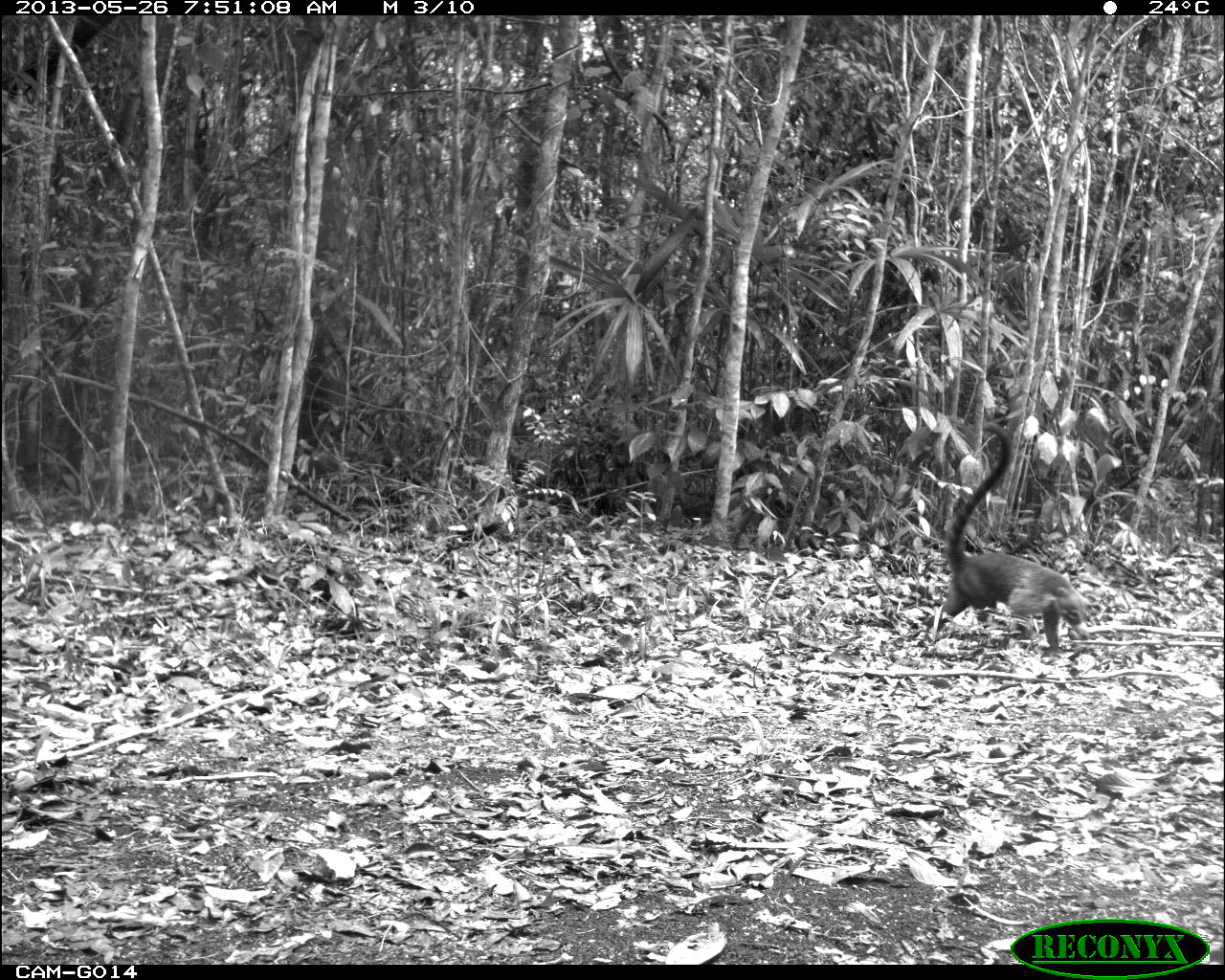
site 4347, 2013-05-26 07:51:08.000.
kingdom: Animalia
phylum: Chordata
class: Mammalia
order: Carnivora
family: Procyonidae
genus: Nasua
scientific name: Nasua narica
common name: white-nosed coati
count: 1